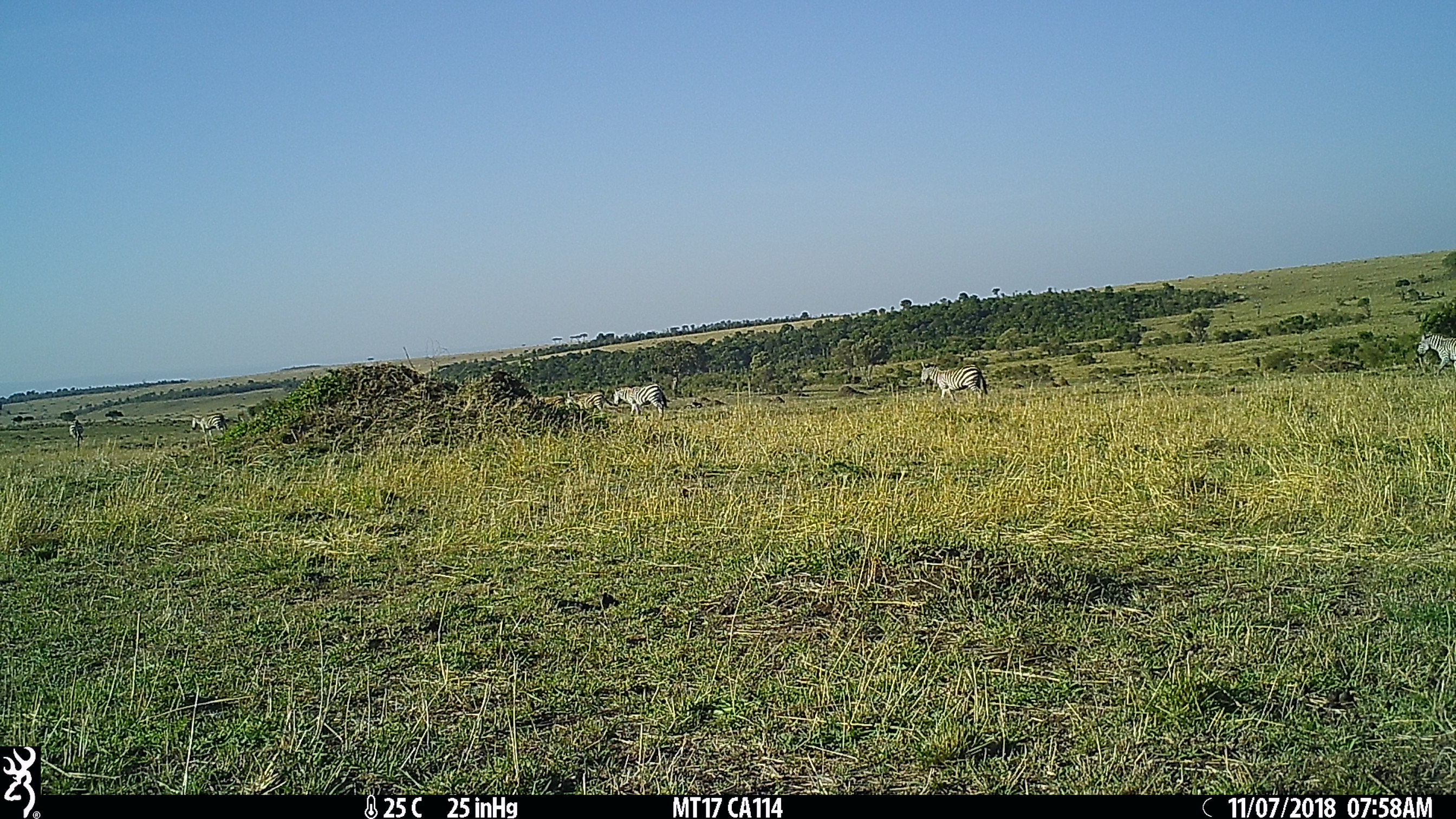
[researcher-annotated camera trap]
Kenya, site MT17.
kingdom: Animalia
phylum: Chordata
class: Mammalia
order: Perissodactyla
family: Equidae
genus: Equus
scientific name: Equus quagga burchellii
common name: burchell's zebra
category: zebra